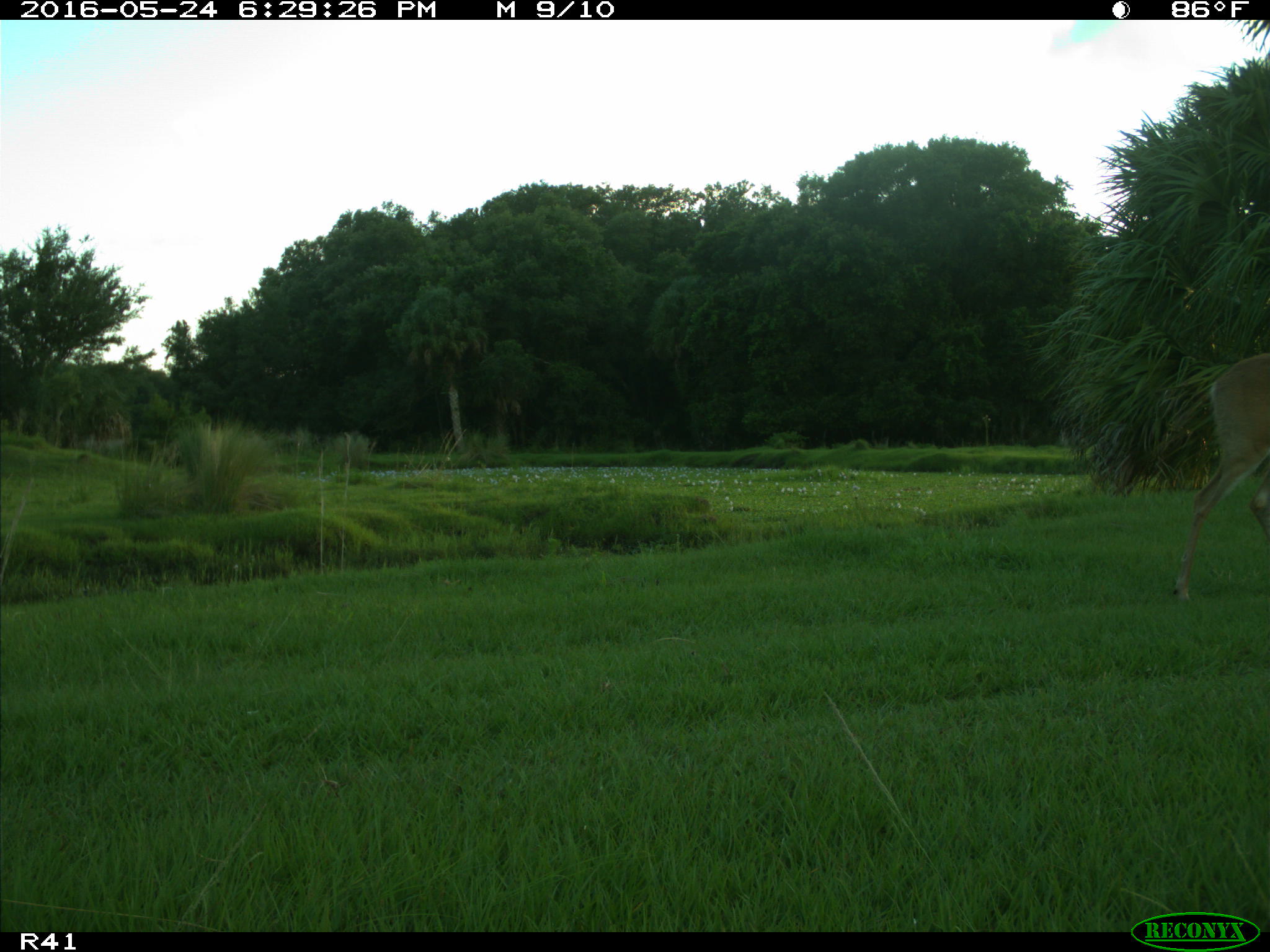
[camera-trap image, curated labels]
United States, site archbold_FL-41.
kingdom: Animalia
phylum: Chordata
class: Mammalia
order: Artiodactyla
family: Cervidae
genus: Odocoileus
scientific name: Odocoileus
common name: deer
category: unidentified deer